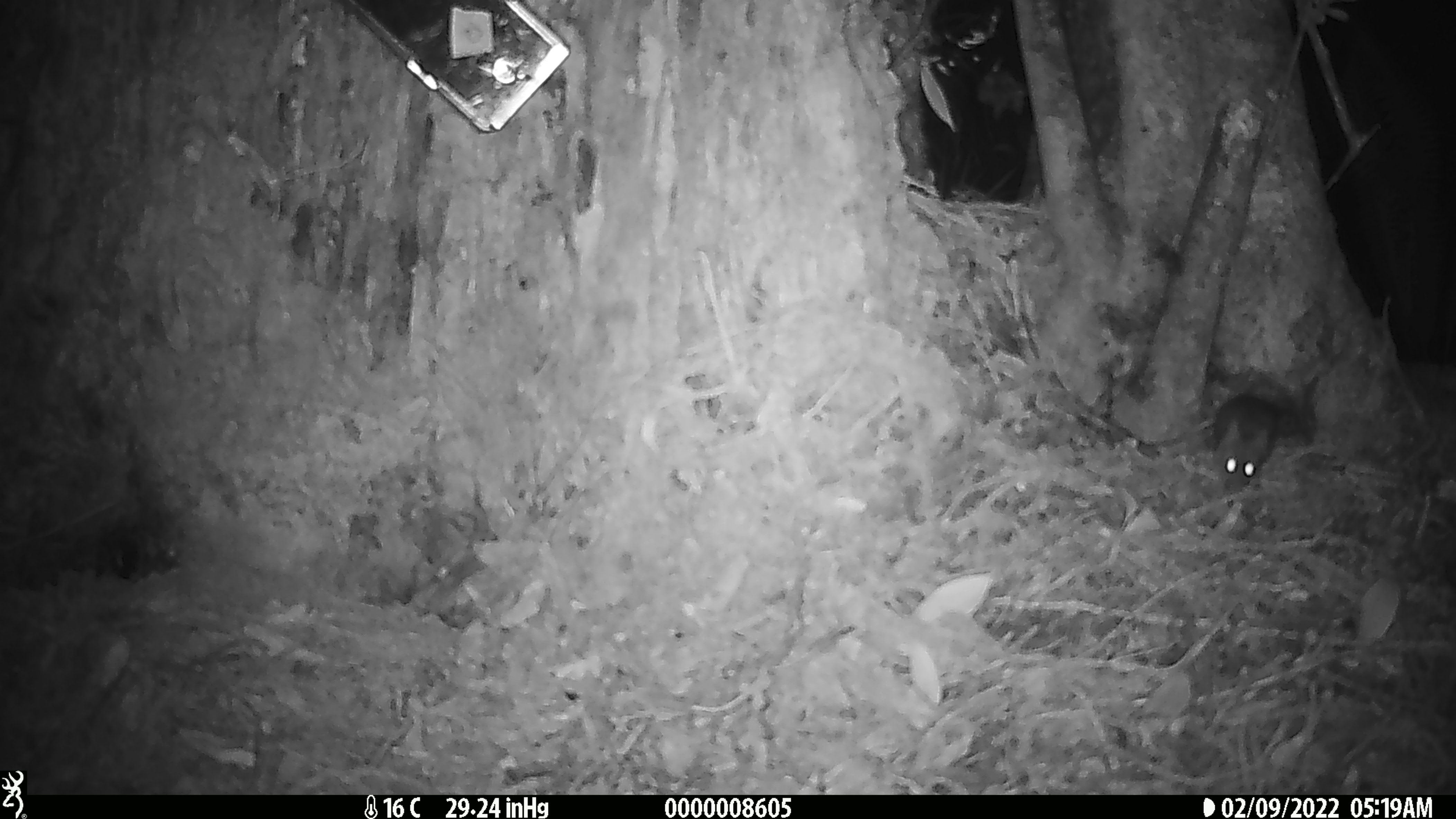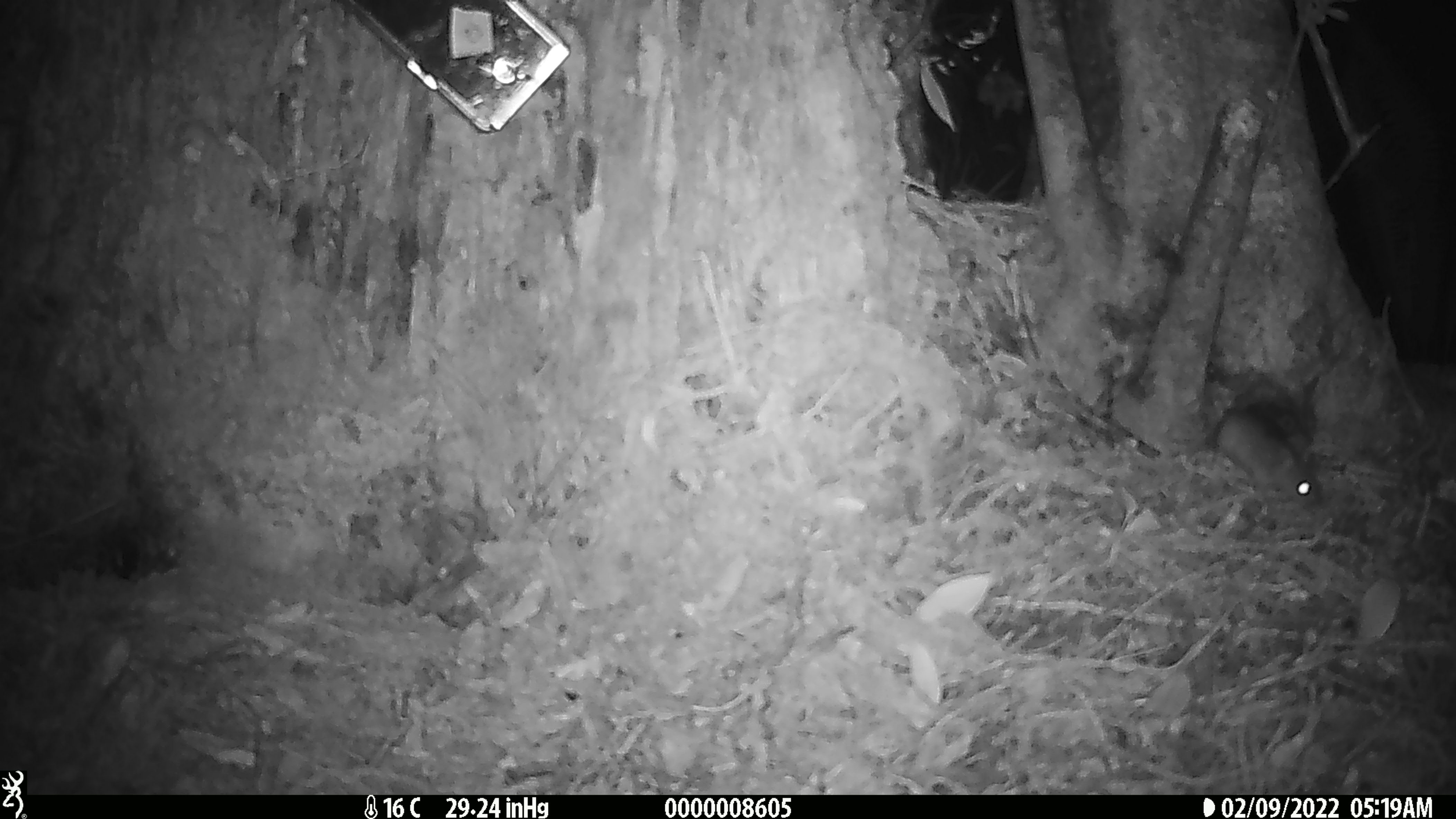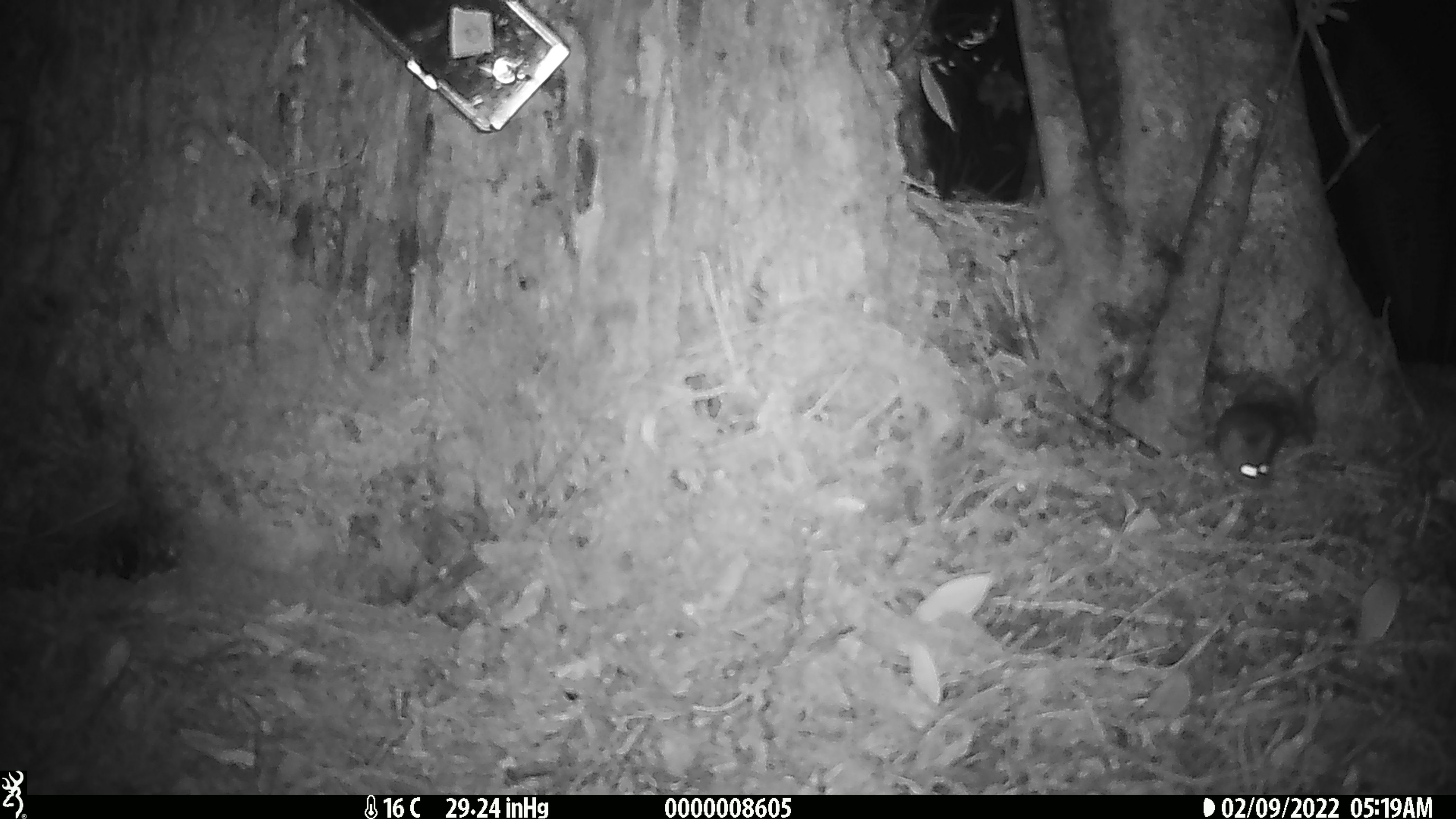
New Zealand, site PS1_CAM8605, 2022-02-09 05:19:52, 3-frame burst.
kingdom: Animalia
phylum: Chordata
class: Mammalia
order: Rodentia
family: Muridae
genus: Mus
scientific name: Mus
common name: mouse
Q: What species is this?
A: Mouse (Mus).